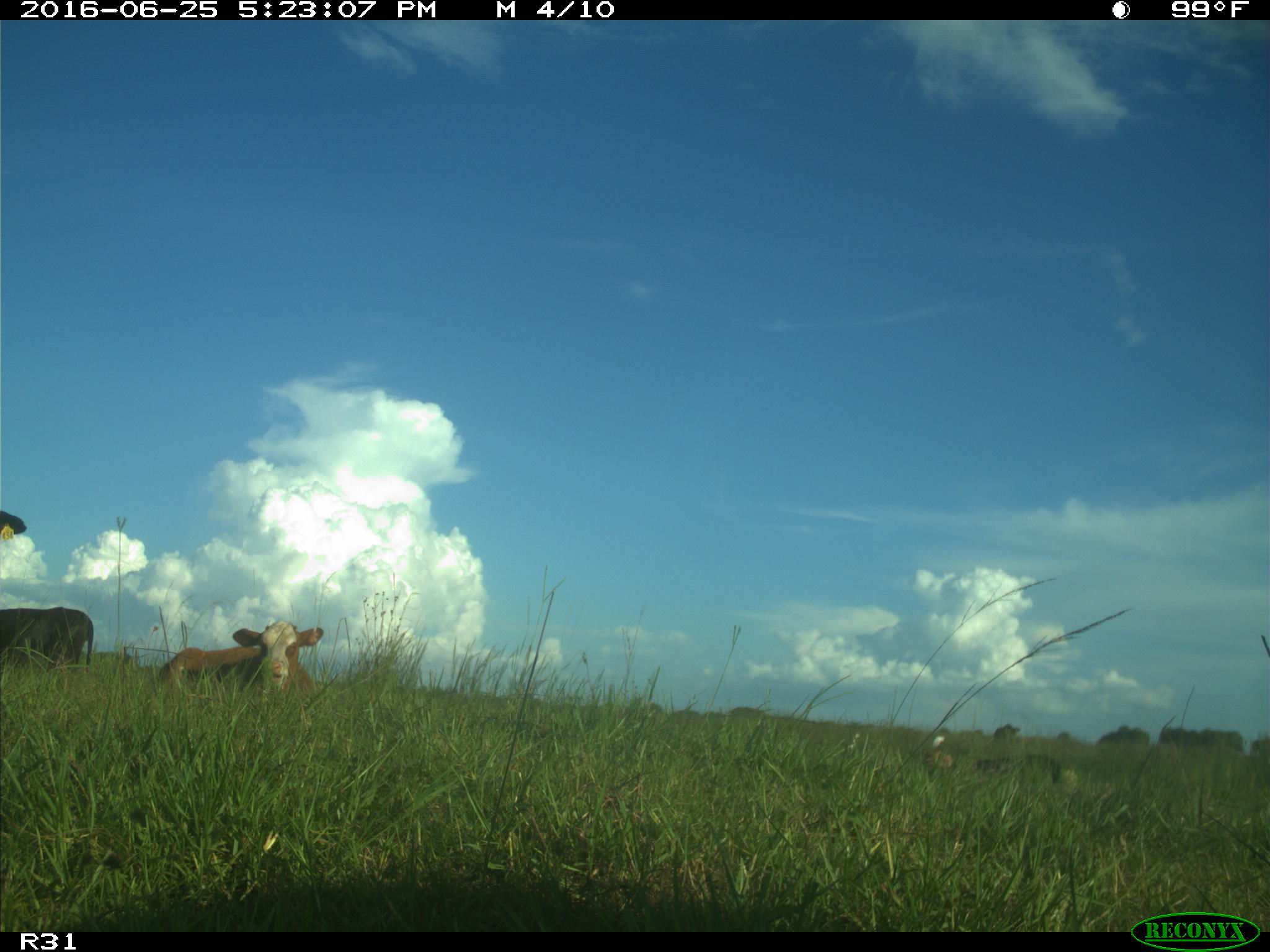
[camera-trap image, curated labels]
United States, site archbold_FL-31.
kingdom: Animalia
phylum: Chordata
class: Mammalia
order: Artiodactyla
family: Bovidae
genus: Bos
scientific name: Bos taurus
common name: domestic cow